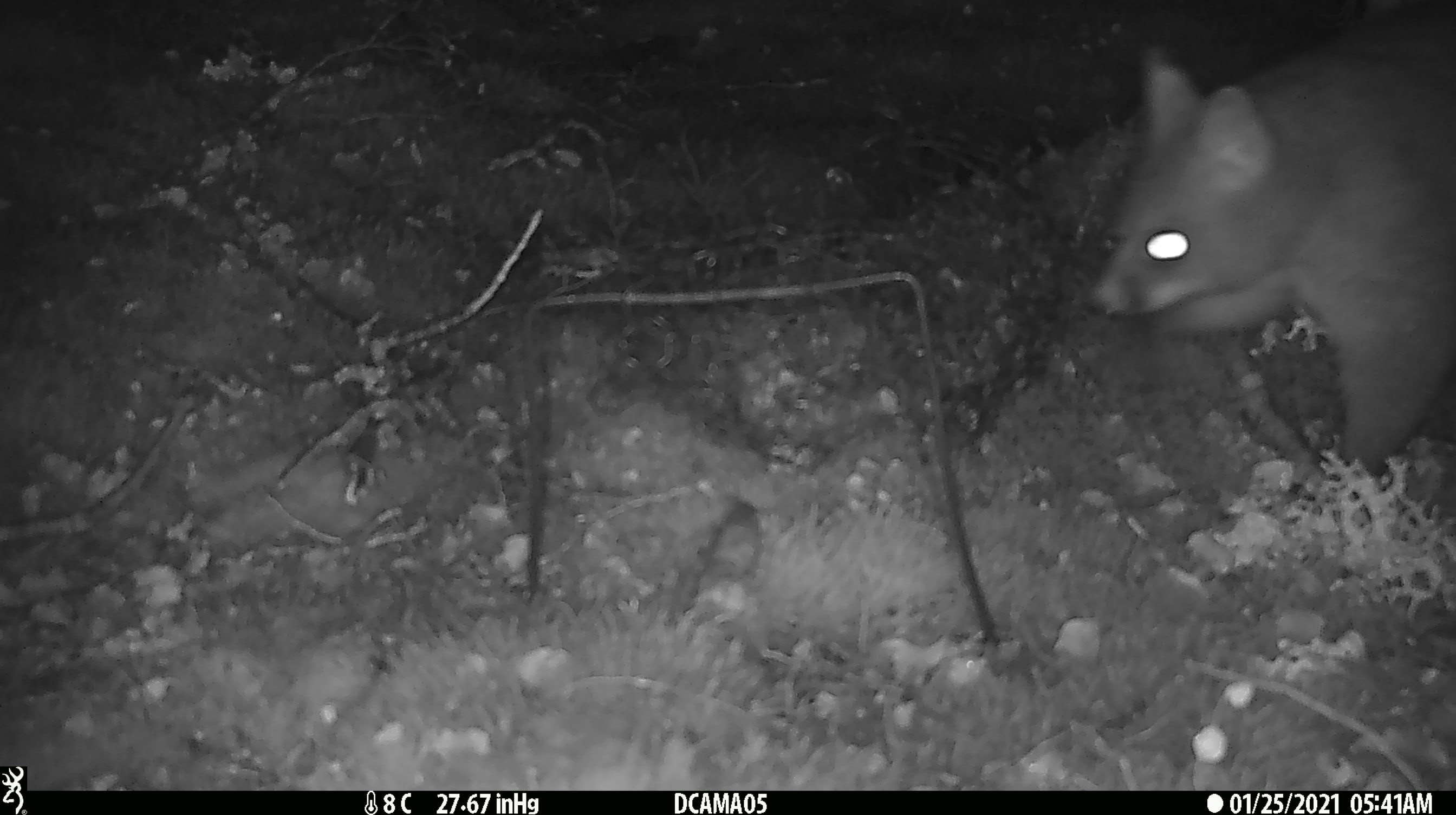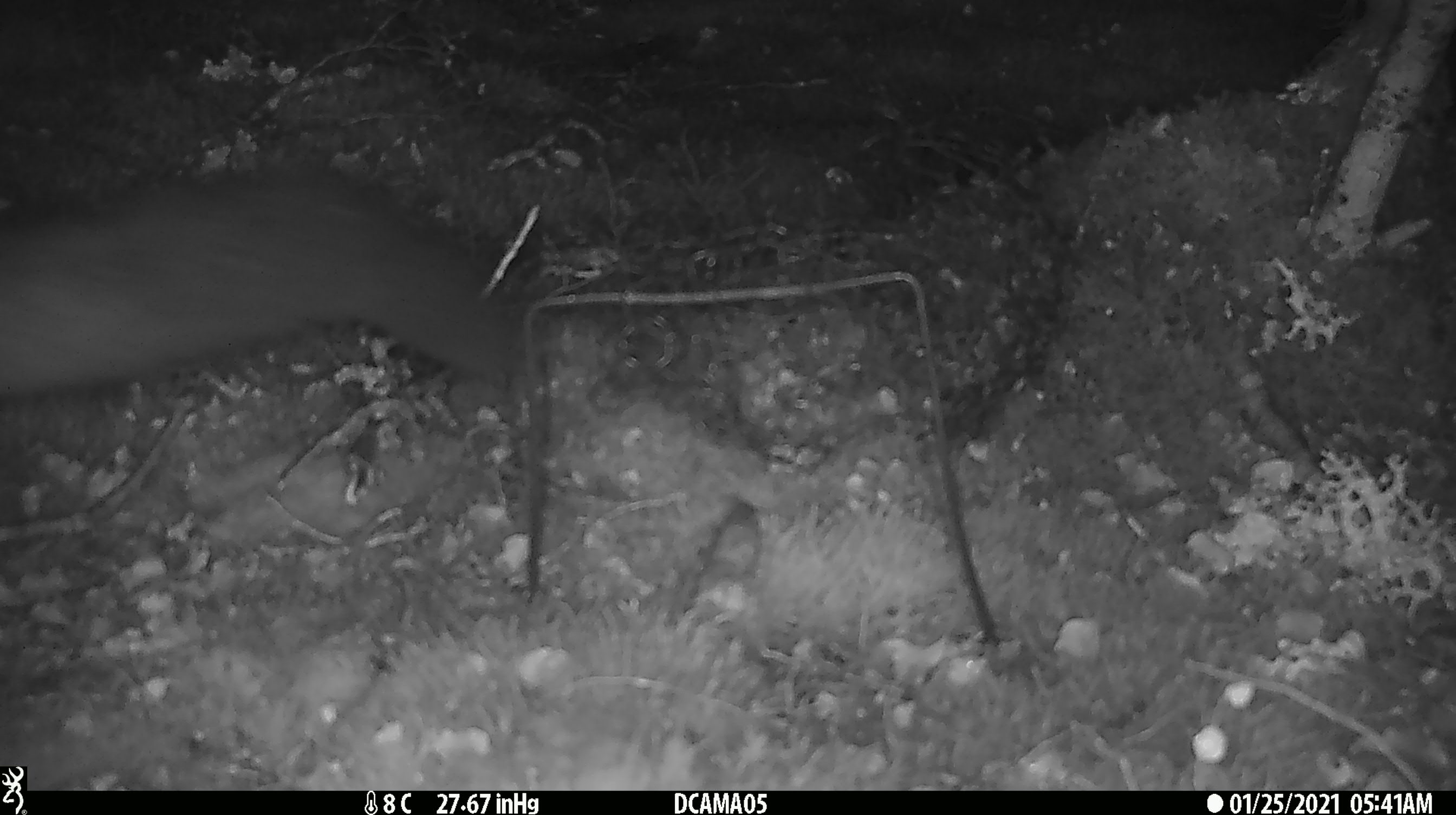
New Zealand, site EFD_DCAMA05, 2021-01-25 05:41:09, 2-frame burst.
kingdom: Animalia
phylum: Chordata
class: Mammalia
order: Diprotodontia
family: Phalangeridae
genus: Trichosurus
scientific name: Trichosurus vulpecula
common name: common brushtail possum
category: possum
Possum (common brushtail possum) (Trichosurus vulpecula).